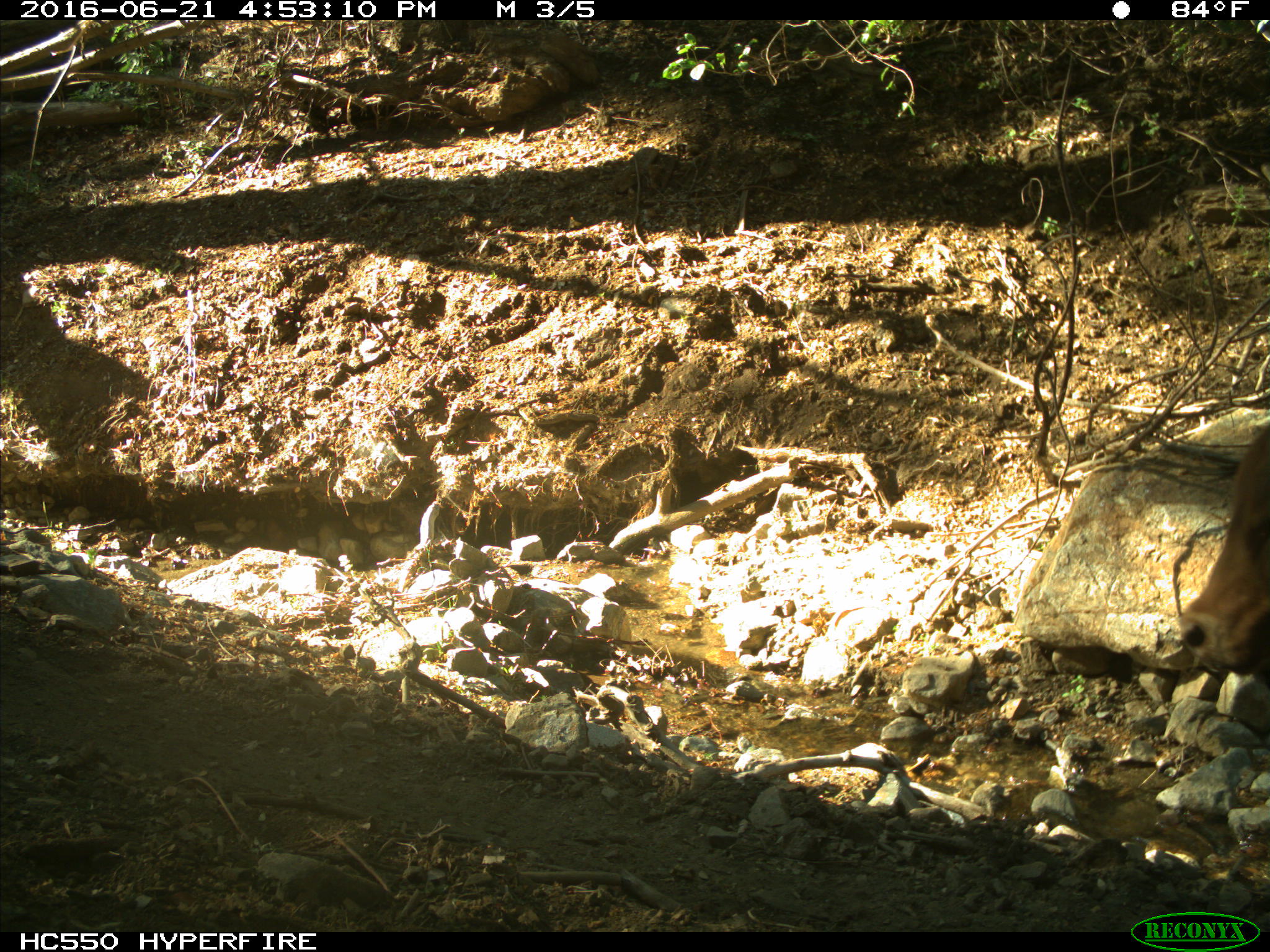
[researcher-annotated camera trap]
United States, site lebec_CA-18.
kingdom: Animalia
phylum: Chordata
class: Mammalia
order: Artiodactyla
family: Bovidae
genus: Bos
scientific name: Bos taurus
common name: domestic cow